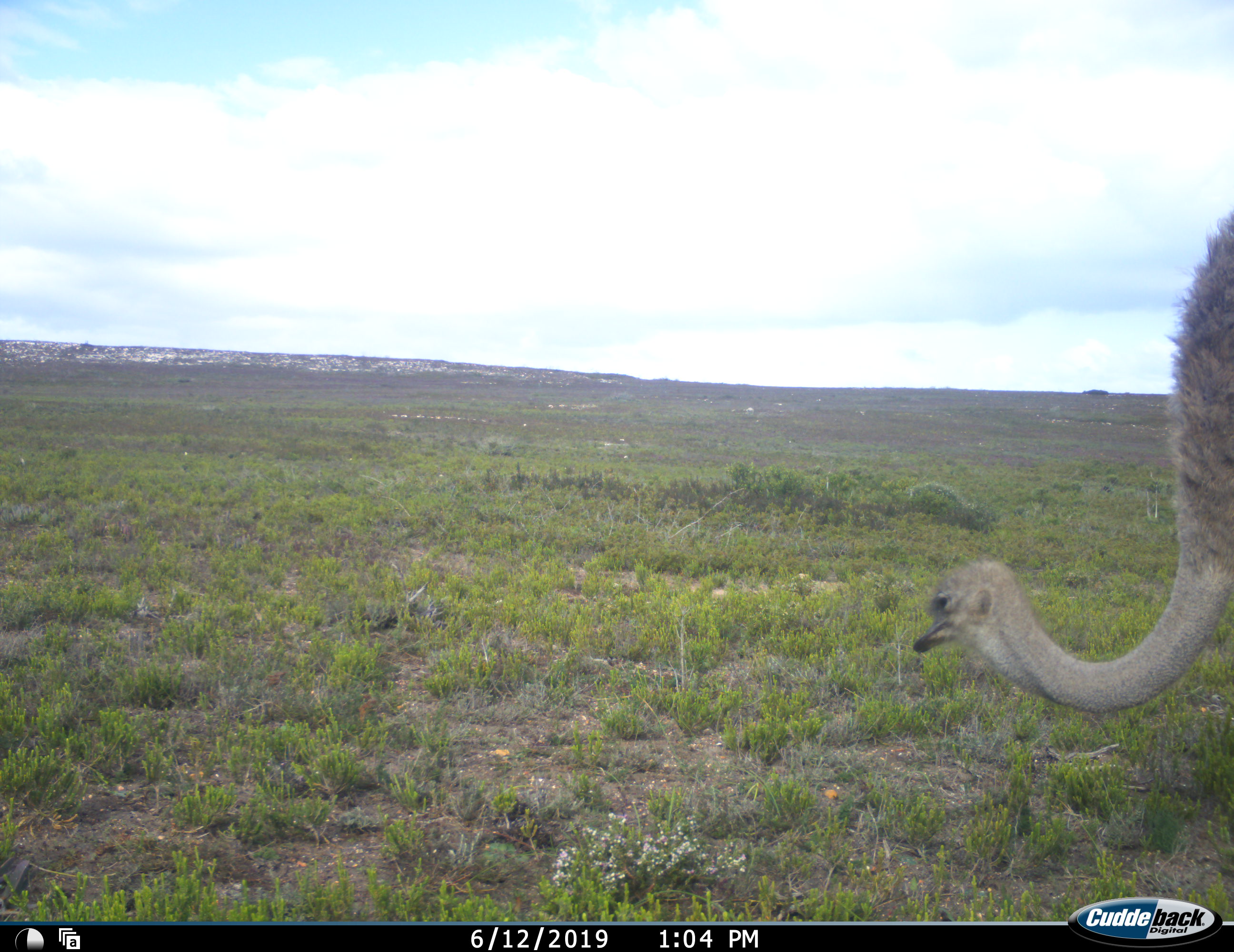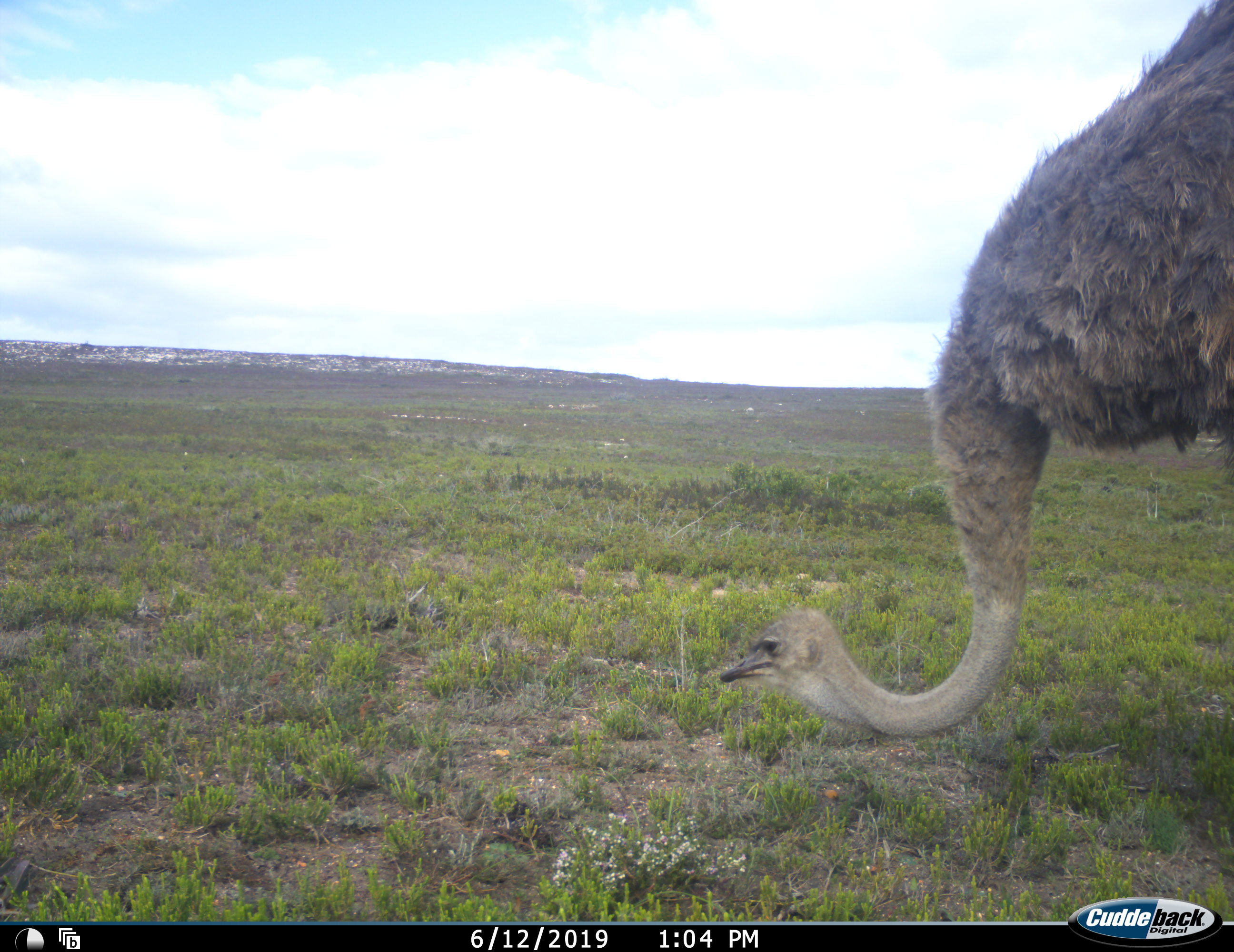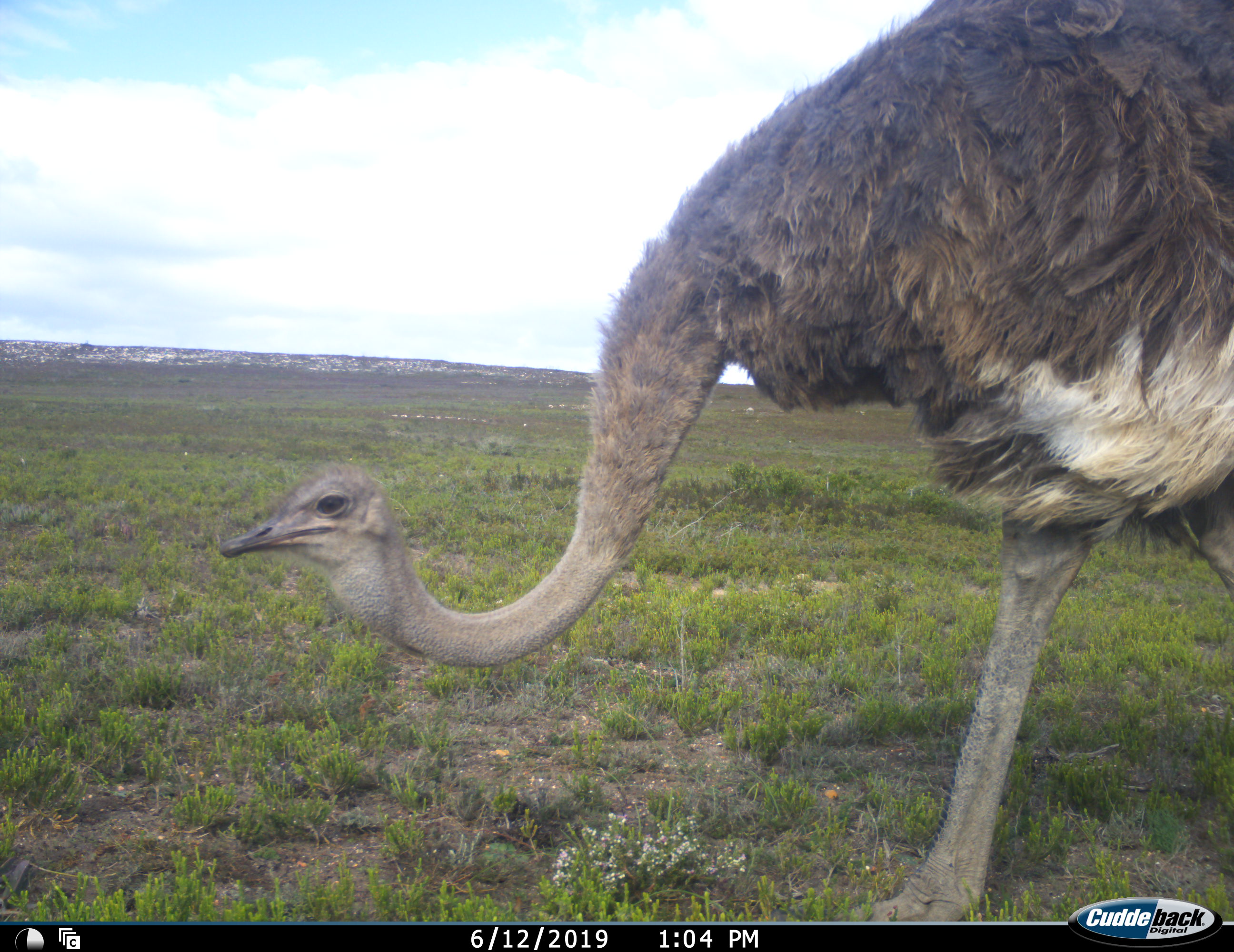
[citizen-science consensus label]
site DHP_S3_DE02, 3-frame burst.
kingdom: Animalia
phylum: Chordata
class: Aves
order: Struthioniformes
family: Struthionidae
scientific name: Struthionidae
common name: ostrich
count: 1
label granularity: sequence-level